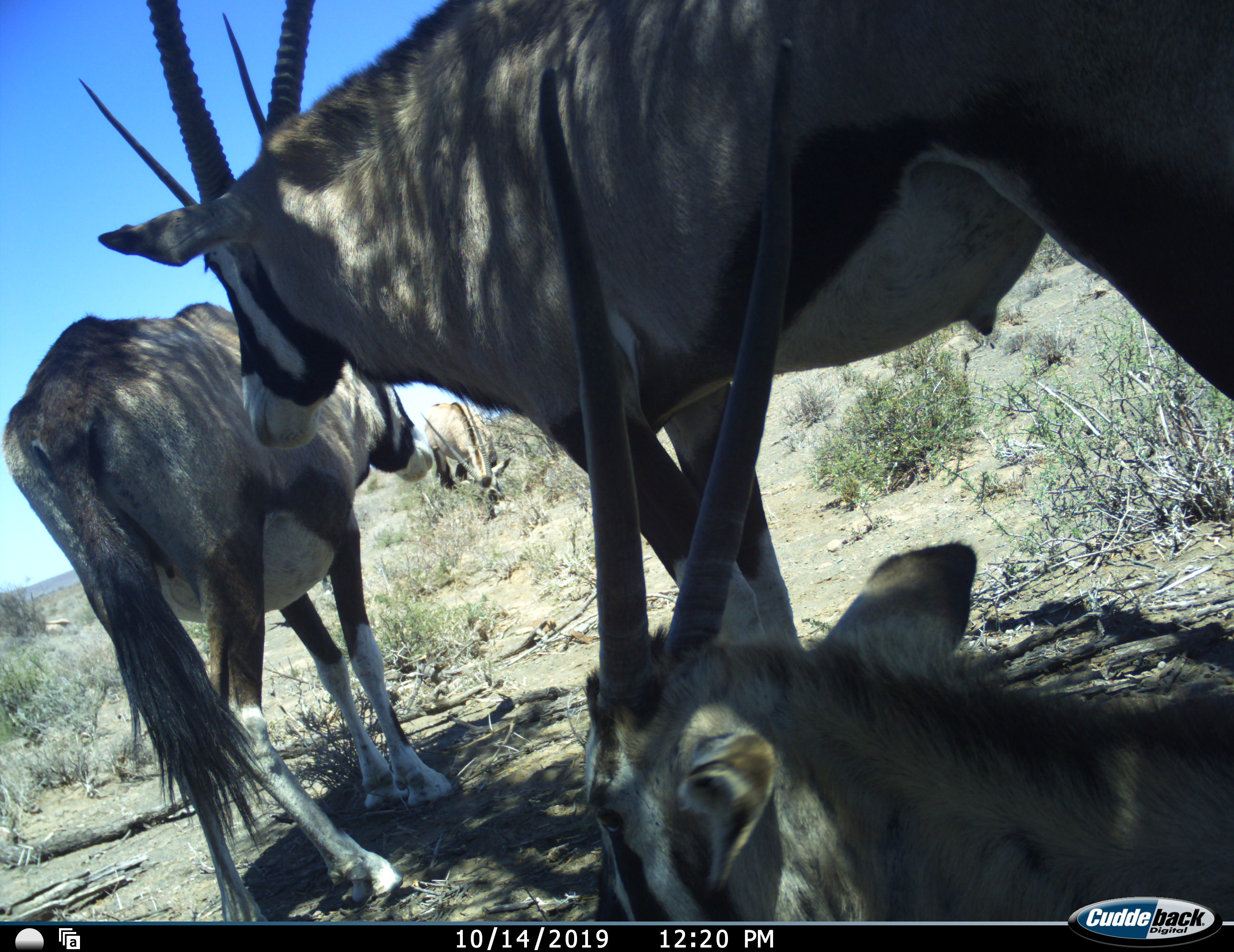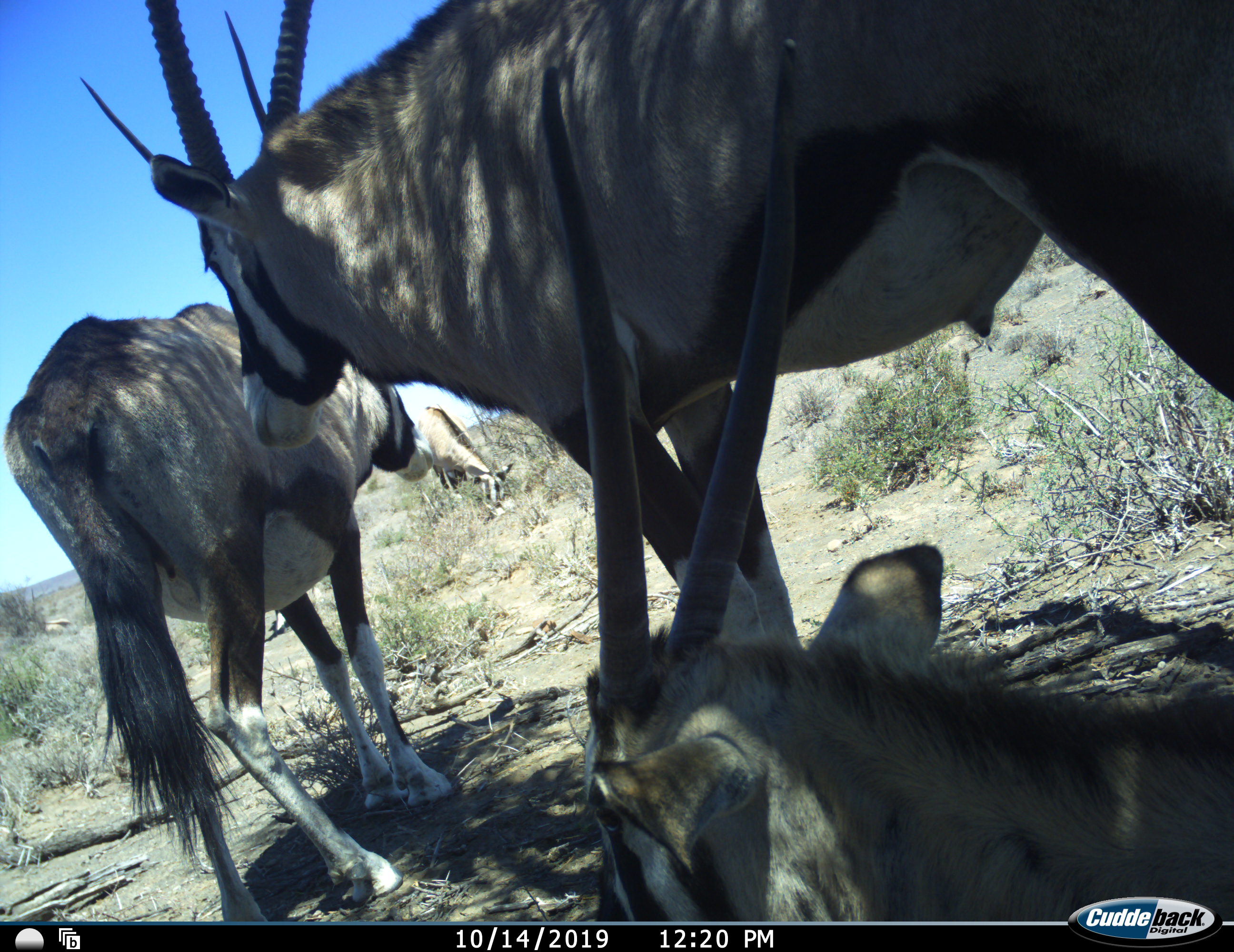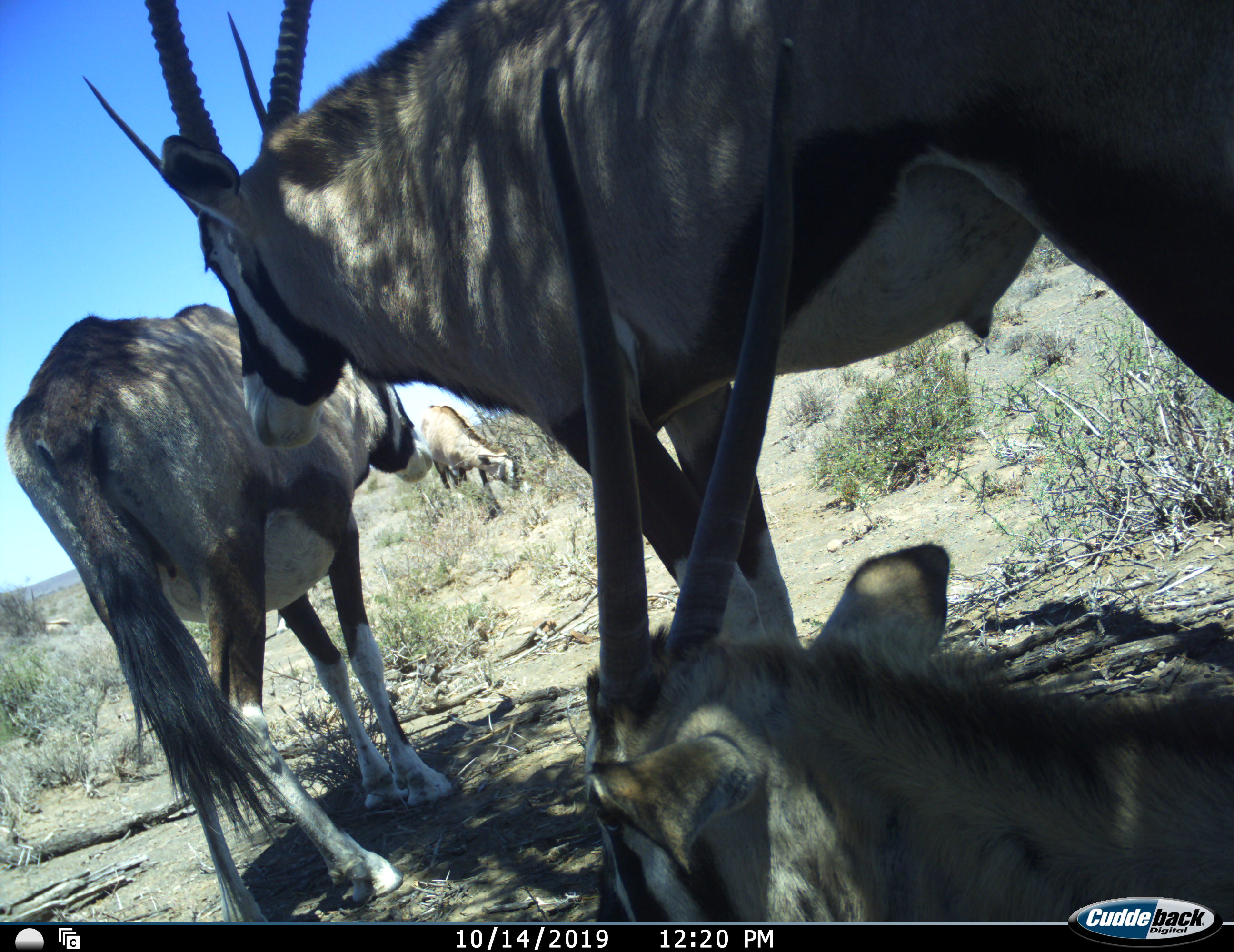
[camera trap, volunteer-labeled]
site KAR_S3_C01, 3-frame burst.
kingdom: Animalia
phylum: Chordata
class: Mammalia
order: Artiodactyla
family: Bovidae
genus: Oryx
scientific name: Oryx gazella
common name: gemsbok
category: oryx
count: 4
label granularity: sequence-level